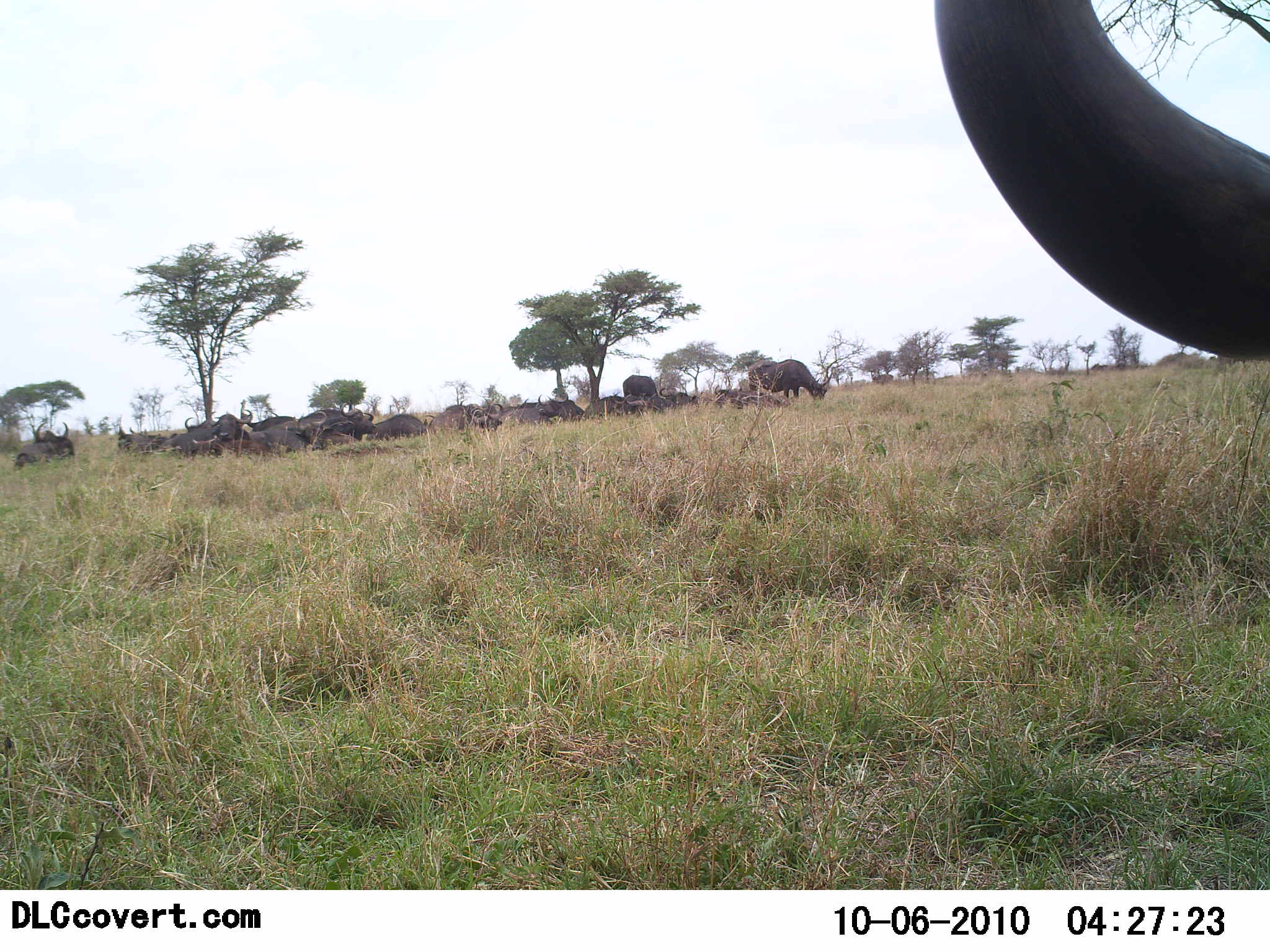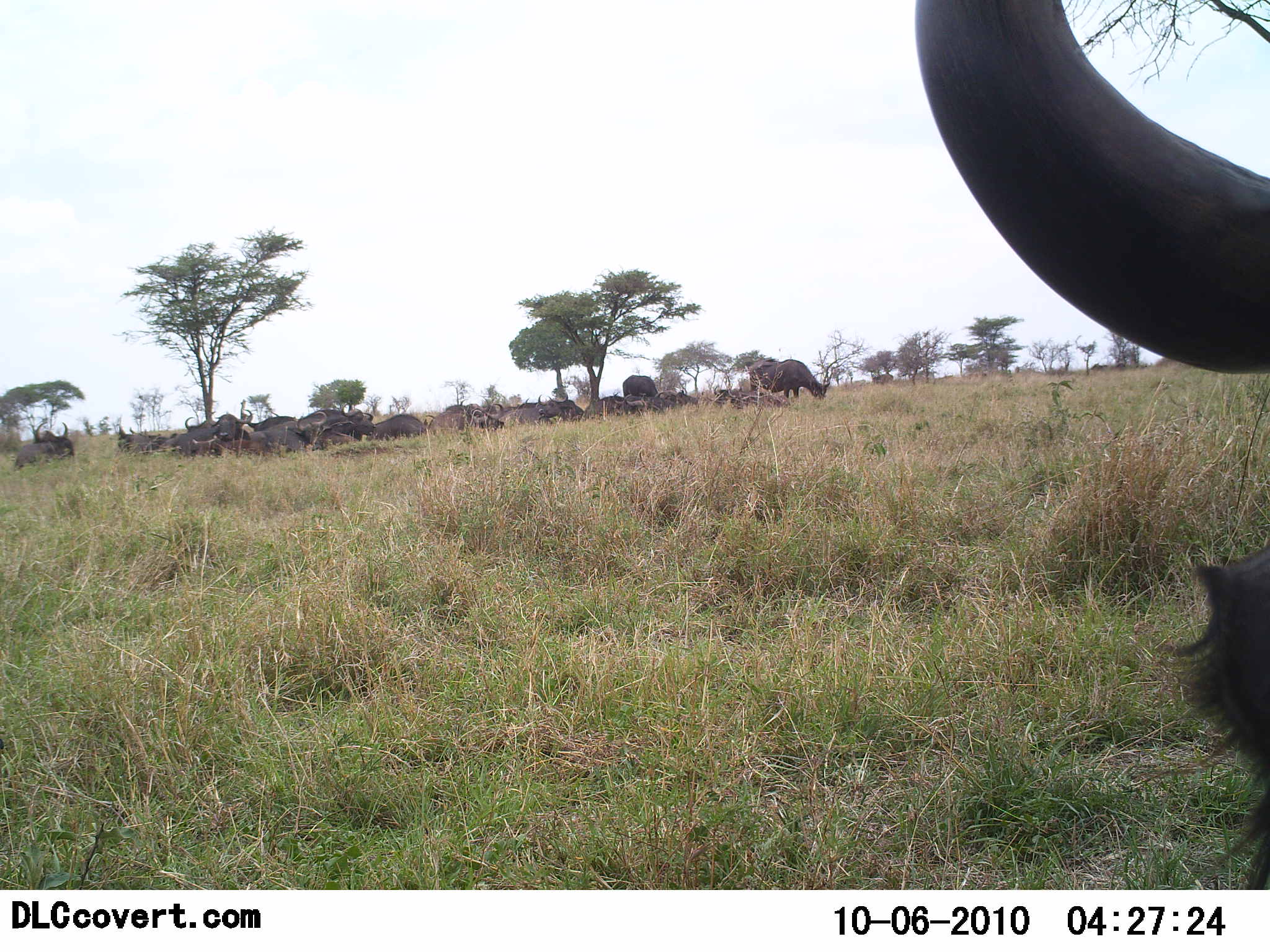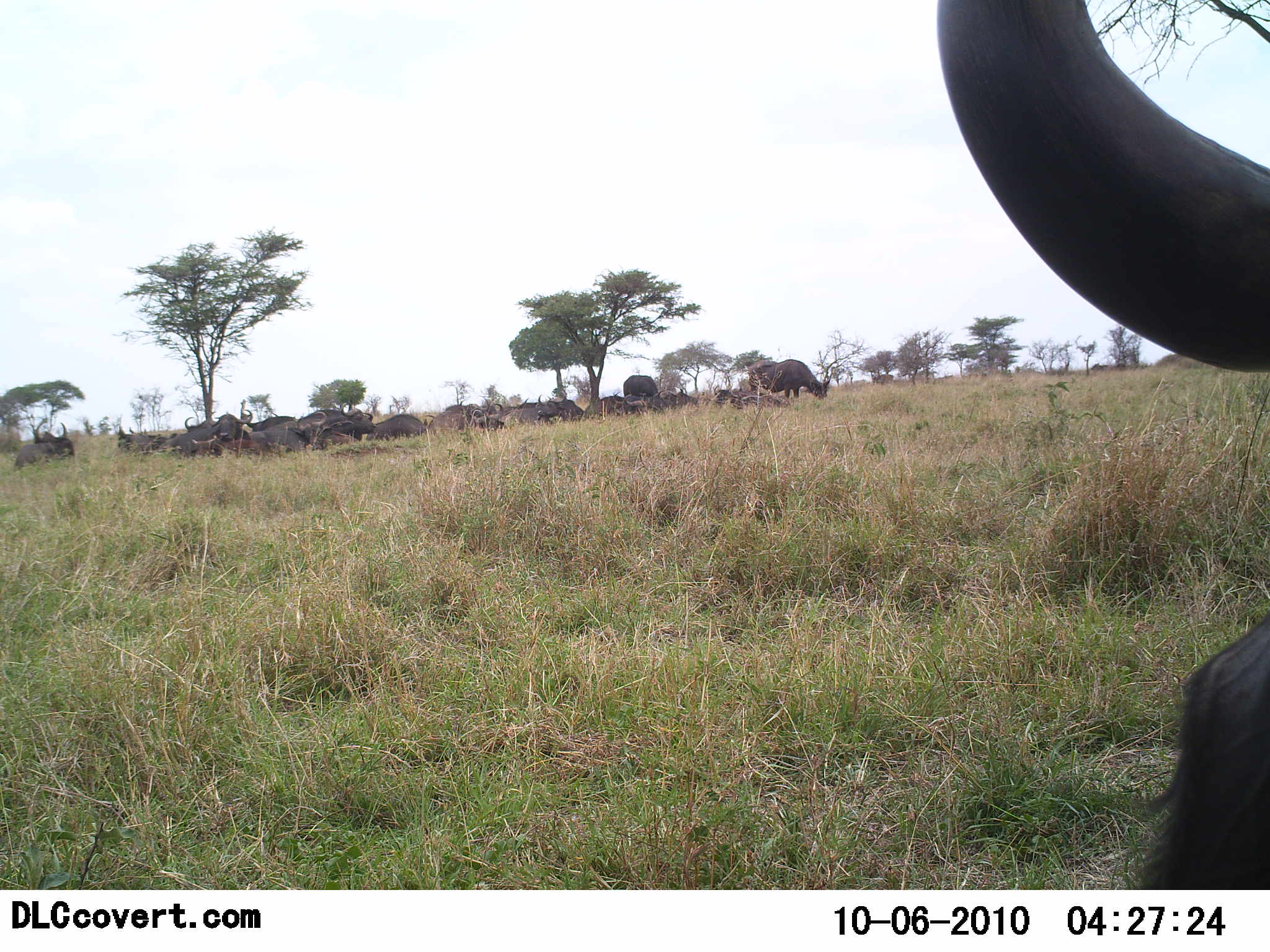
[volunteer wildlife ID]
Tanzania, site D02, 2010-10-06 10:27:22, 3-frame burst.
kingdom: Animalia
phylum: Chordata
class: Mammalia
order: Artiodactyla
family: Bovidae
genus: Syncerus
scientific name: Syncerus caffer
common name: cape buffalo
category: buffalo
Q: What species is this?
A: Buffalo (cape buffalo) (Syncerus caffer).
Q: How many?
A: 11-50.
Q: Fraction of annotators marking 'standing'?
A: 17%.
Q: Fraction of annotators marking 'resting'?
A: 83%.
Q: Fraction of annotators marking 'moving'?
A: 8%.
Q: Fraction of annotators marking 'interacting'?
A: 0%.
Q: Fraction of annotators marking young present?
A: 0%.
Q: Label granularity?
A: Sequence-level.